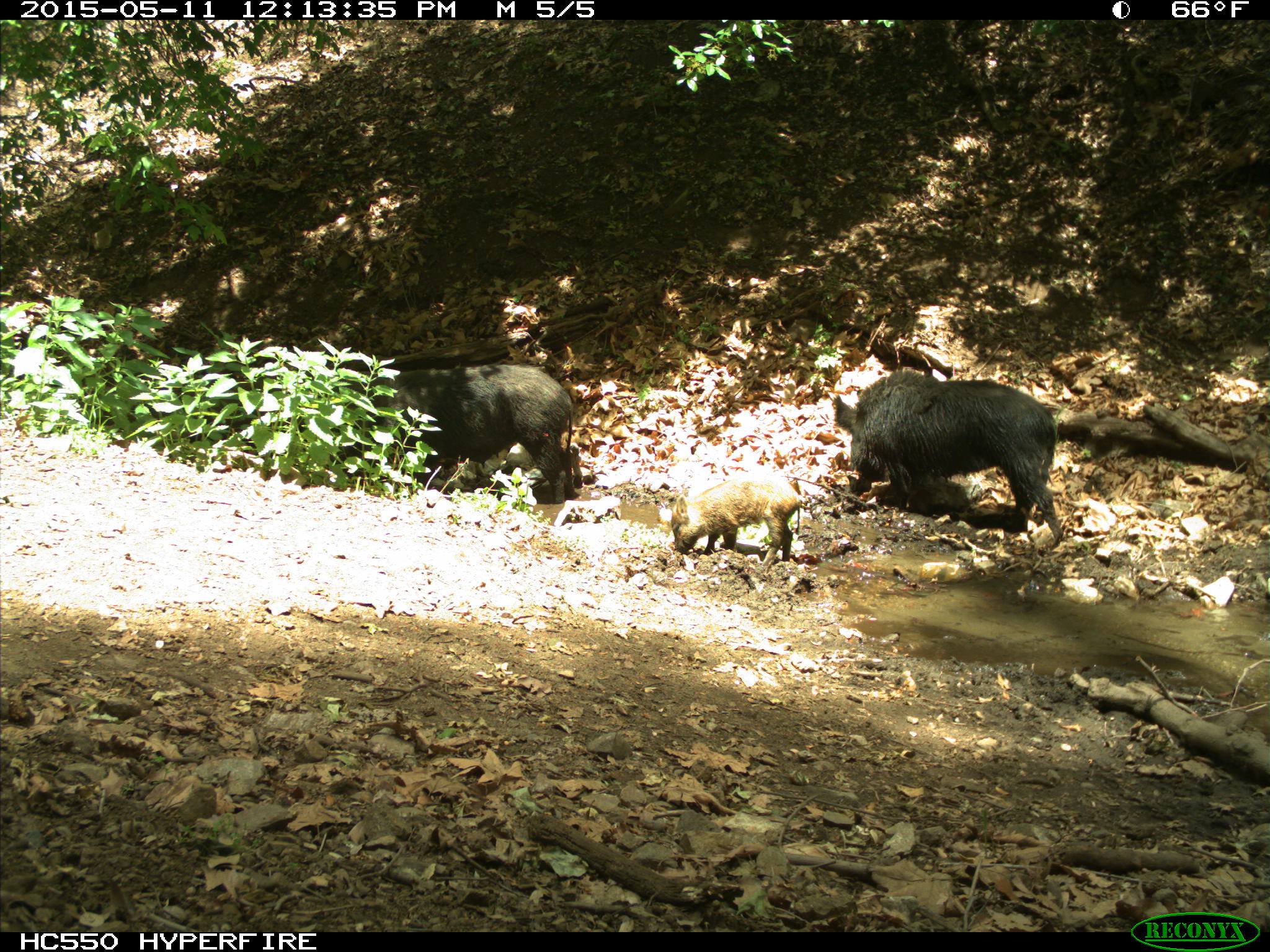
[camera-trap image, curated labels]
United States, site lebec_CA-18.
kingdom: Animalia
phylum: Chordata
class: Mammalia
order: Artiodactyla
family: Suidae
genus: Sus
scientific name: Sus scrofa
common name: wild boar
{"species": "Sus scrofa (wild boar)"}